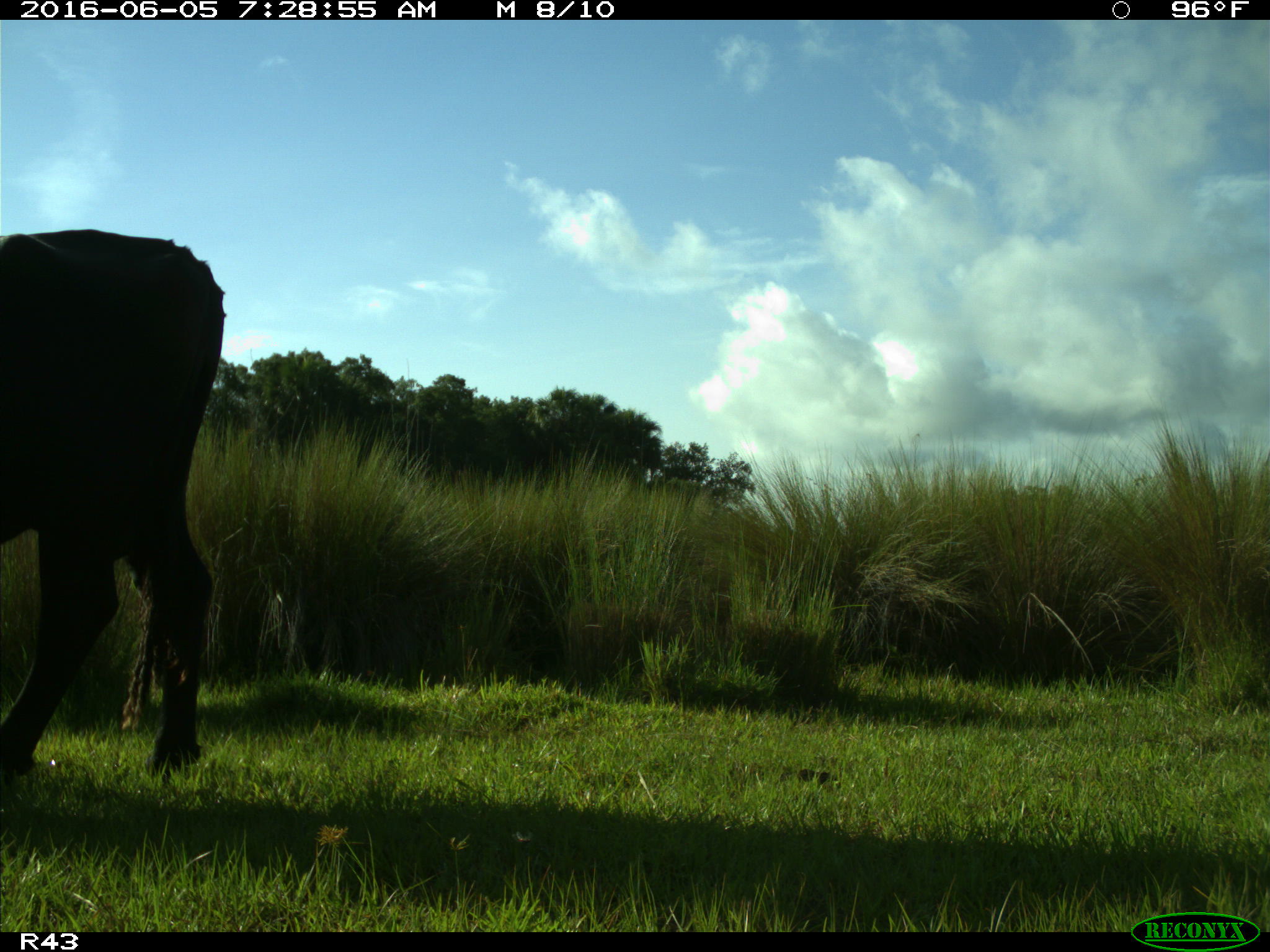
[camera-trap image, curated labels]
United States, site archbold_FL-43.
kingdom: Animalia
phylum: Chordata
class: Mammalia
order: Artiodactyla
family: Bovidae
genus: Bos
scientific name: Bos taurus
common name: domestic cow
Bos taurus (domestic cow).